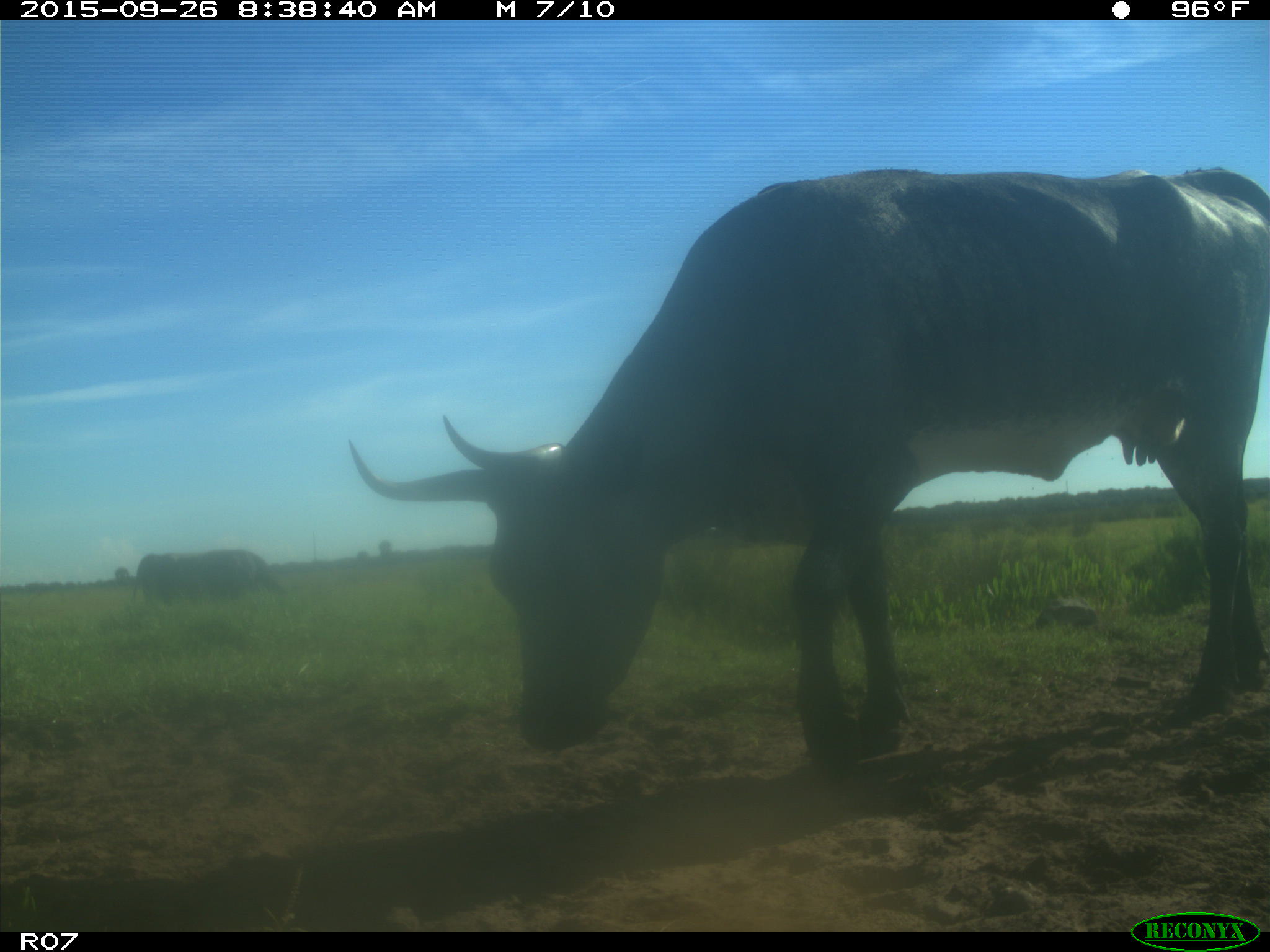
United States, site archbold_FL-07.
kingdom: Animalia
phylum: Chordata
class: Mammalia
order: Artiodactyla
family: Bovidae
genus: Bos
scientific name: Bos taurus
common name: domestic cow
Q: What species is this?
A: Bos taurus (domestic cow).